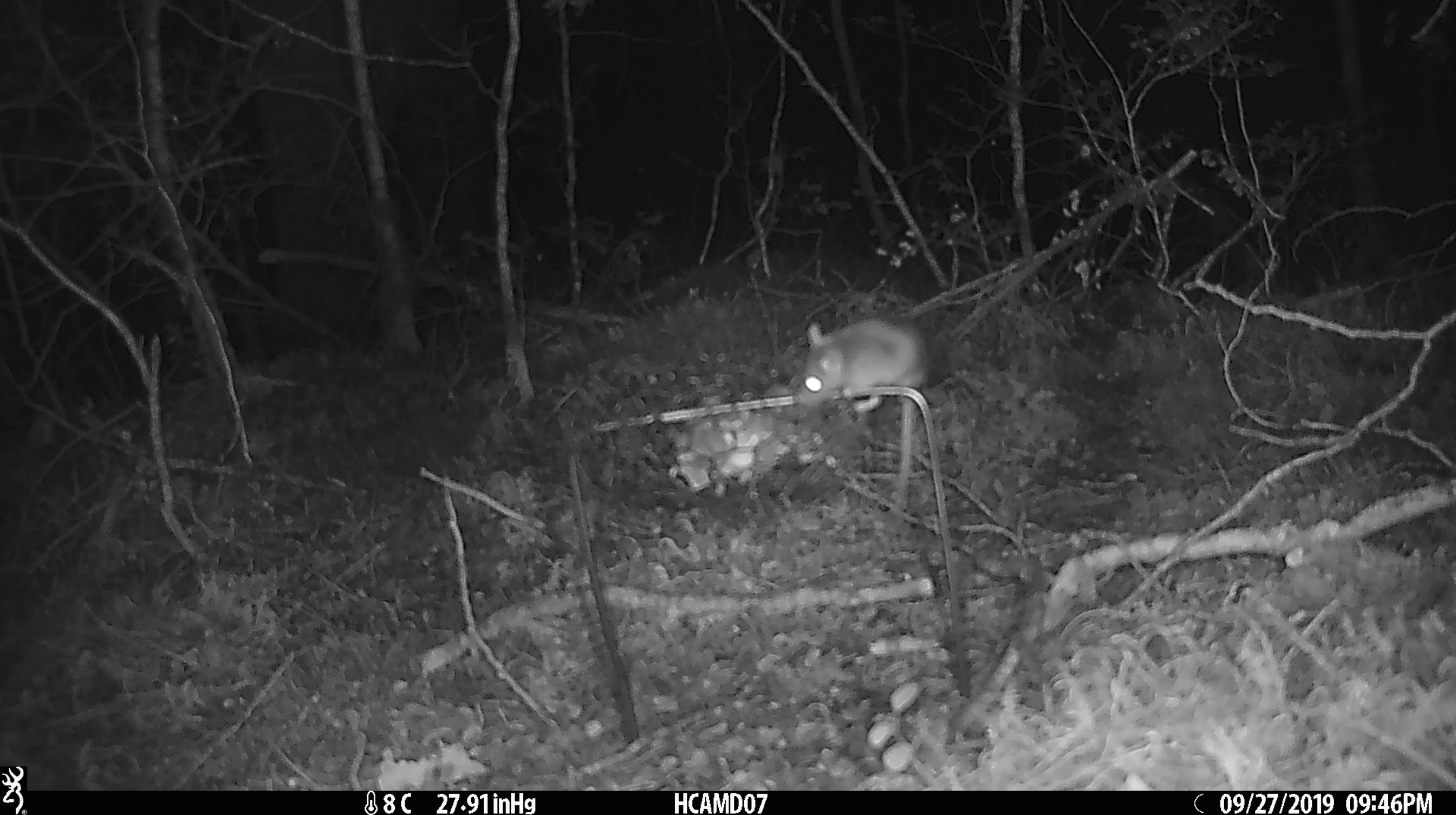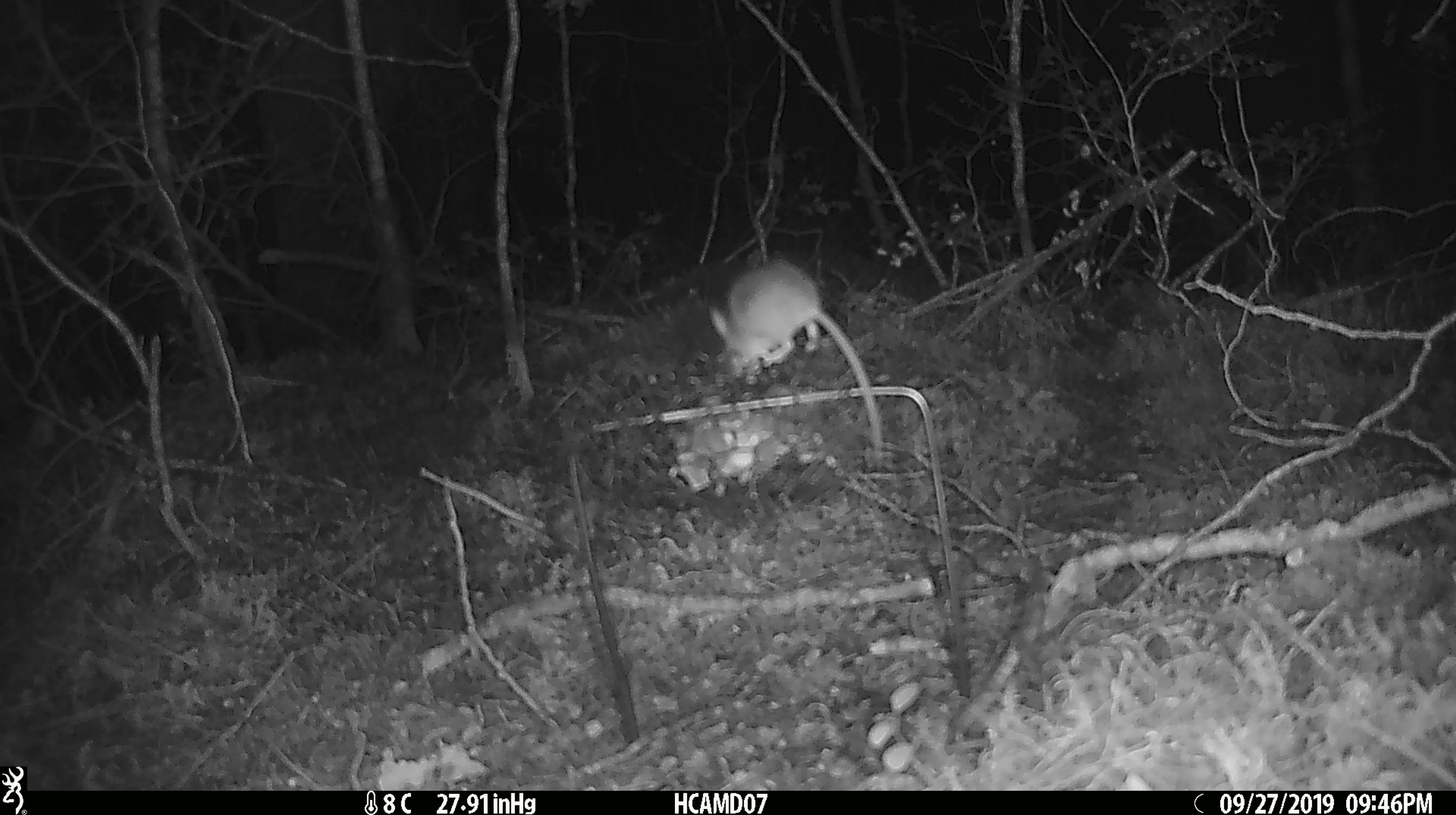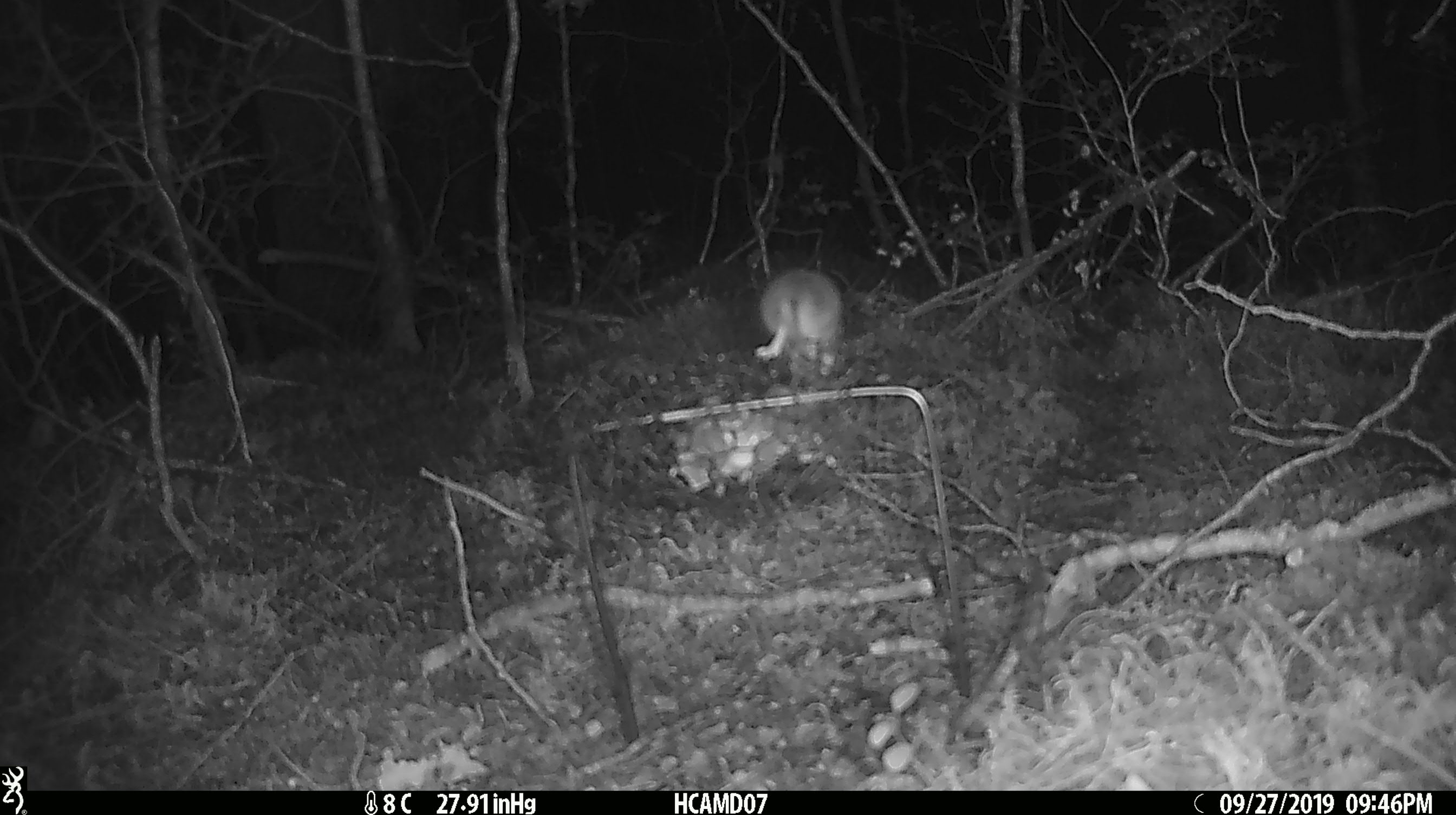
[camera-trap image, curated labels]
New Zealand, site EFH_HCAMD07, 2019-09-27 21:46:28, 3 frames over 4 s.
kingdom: Animalia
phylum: Chordata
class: Mammalia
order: Rodentia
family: Muridae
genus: Mus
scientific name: Mus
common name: mouse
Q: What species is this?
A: Mouse (Mus).